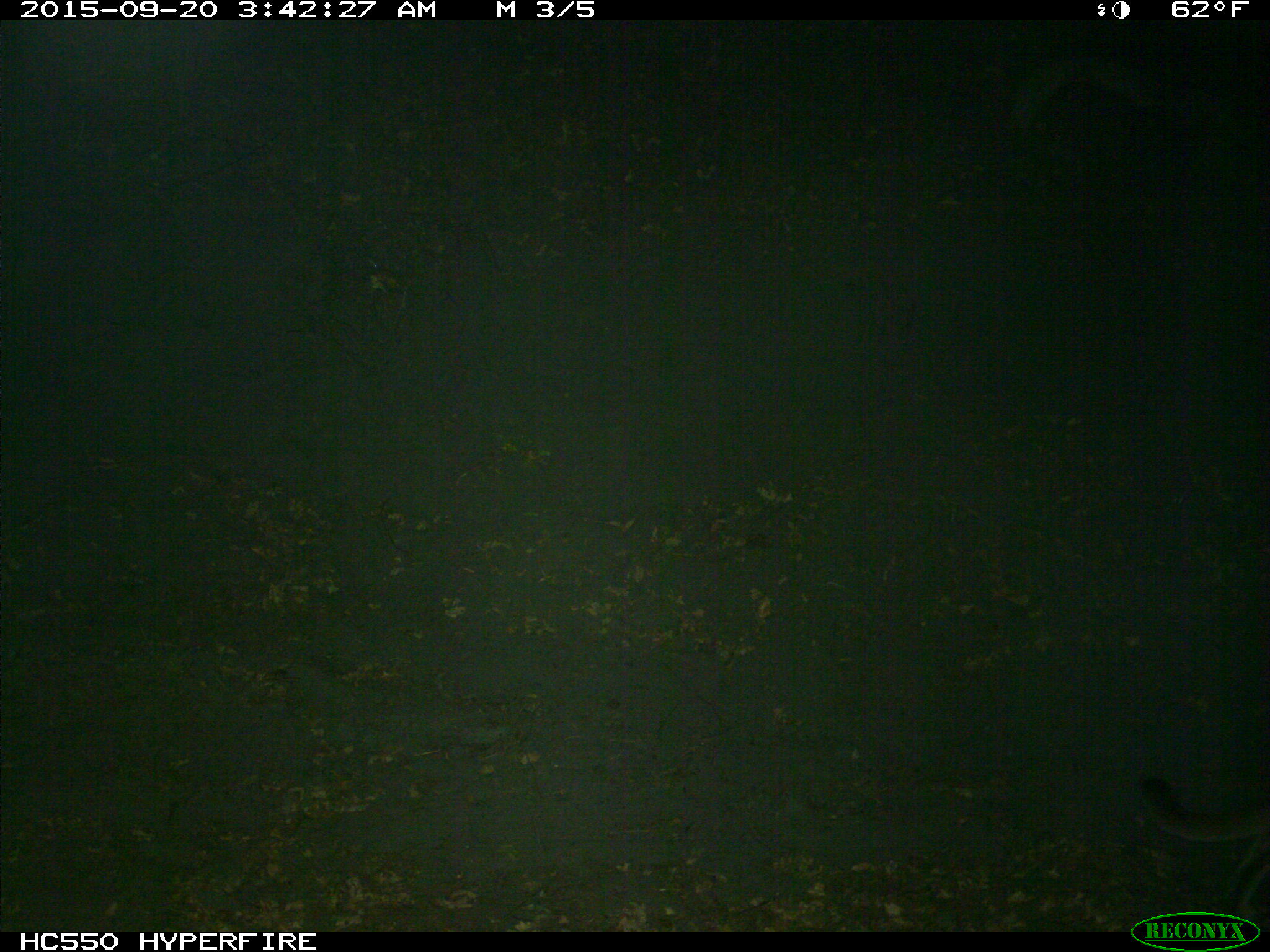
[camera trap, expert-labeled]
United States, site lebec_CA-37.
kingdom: Animalia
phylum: Chordata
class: Mammalia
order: Carnivora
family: Felidae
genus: Puma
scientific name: Puma concolor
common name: mountain lion